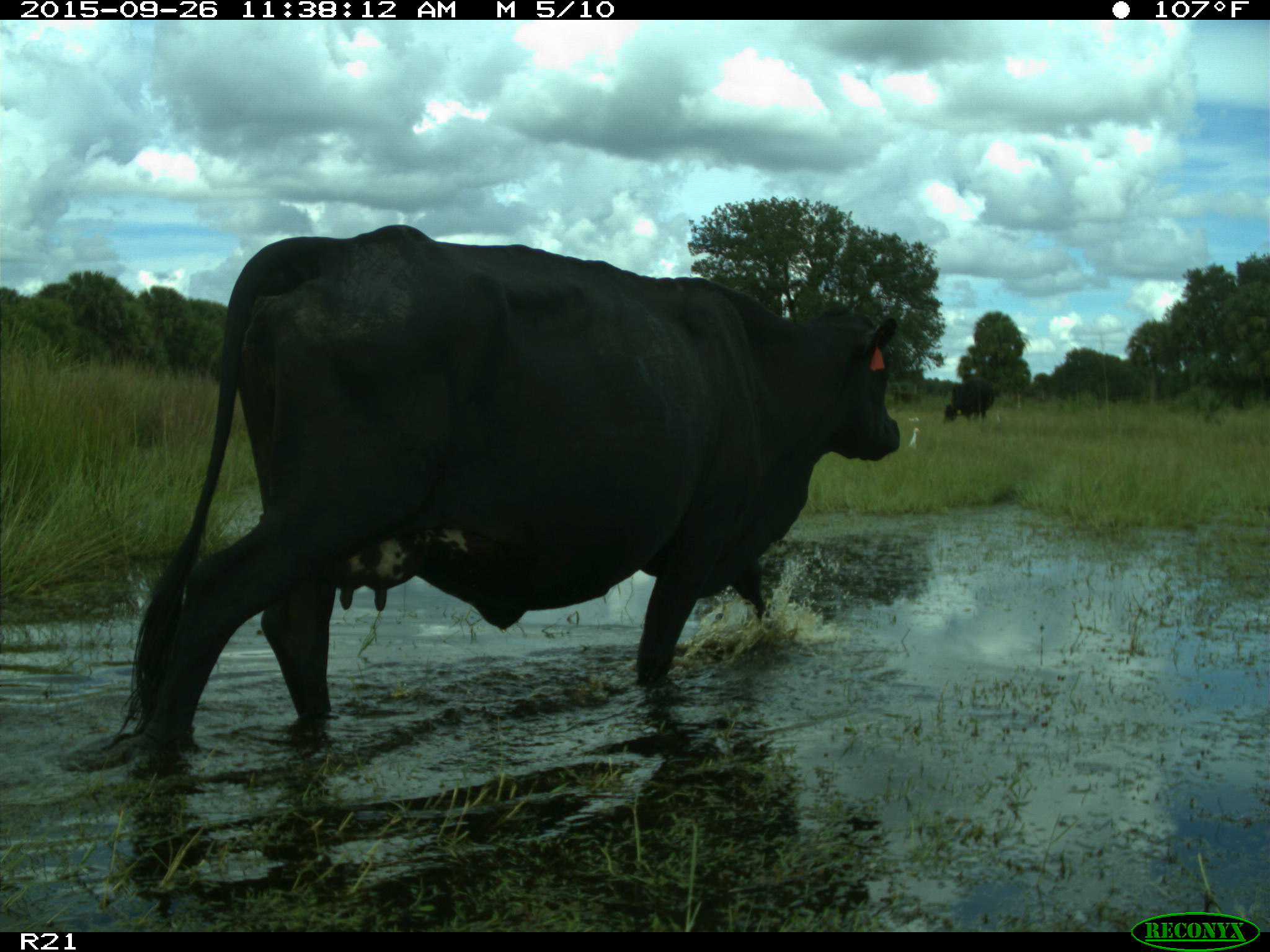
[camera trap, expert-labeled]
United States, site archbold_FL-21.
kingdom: Animalia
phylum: Chordata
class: Mammalia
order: Artiodactyla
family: Bovidae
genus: Bos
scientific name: Bos taurus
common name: domestic cow